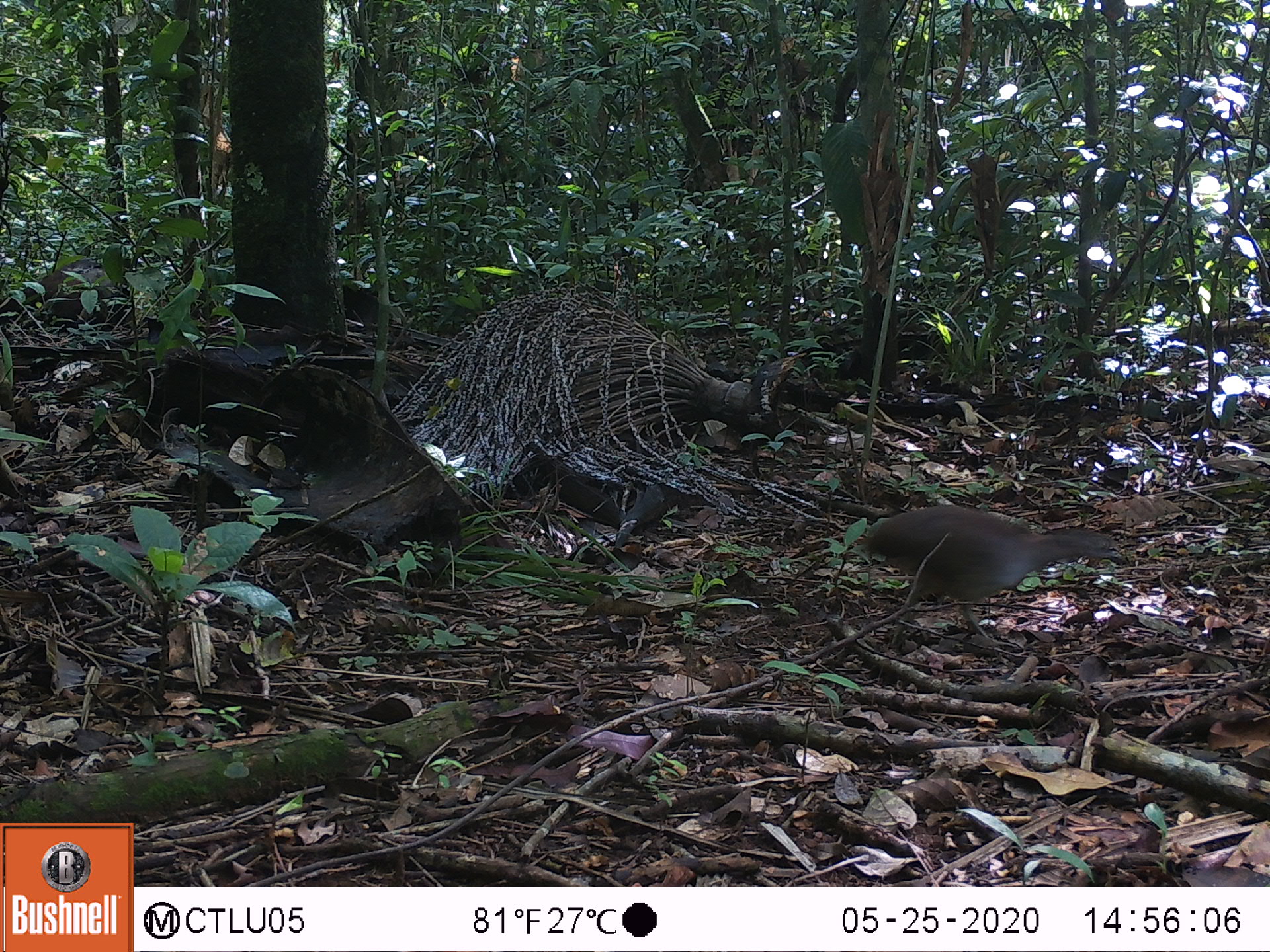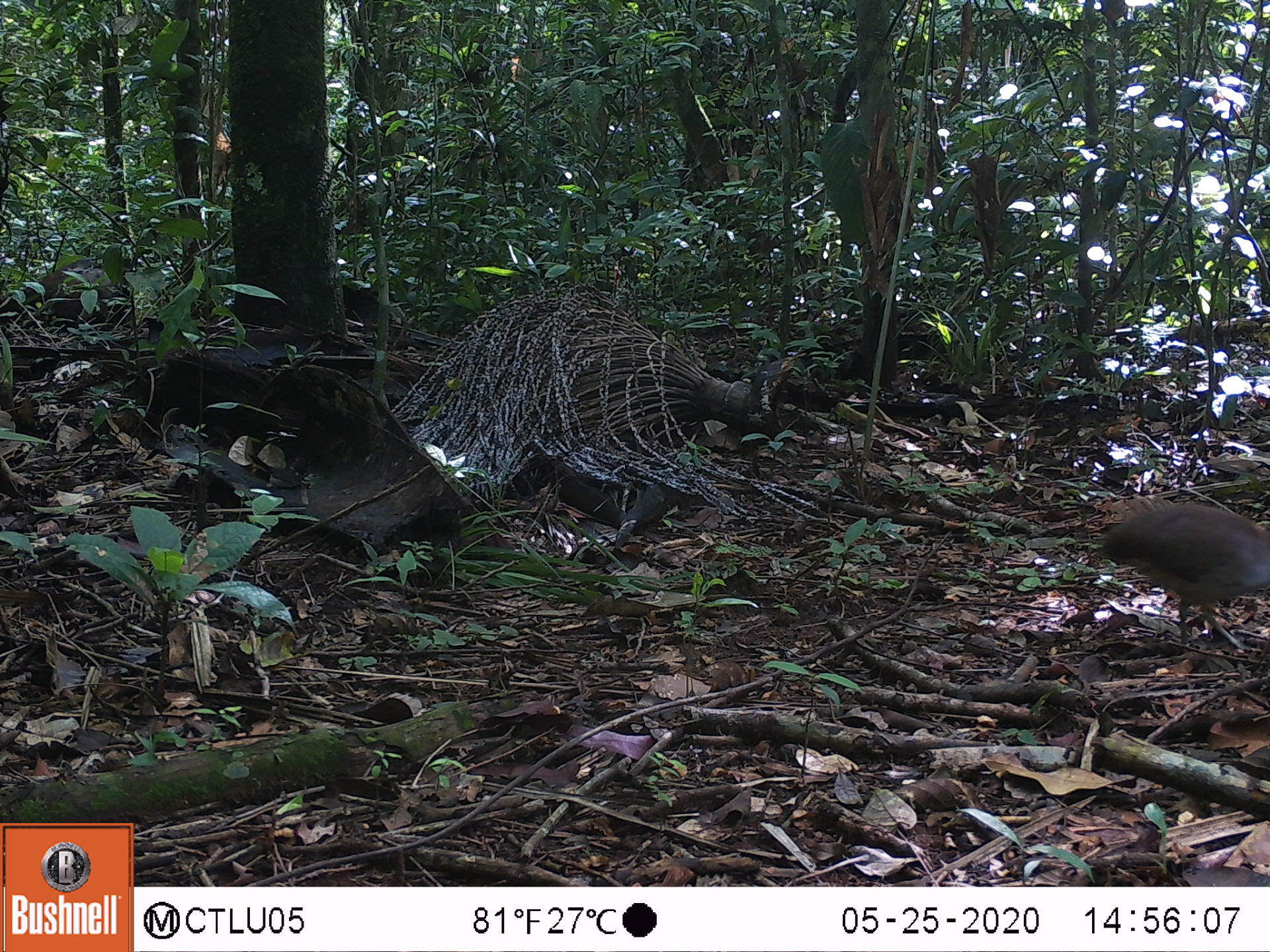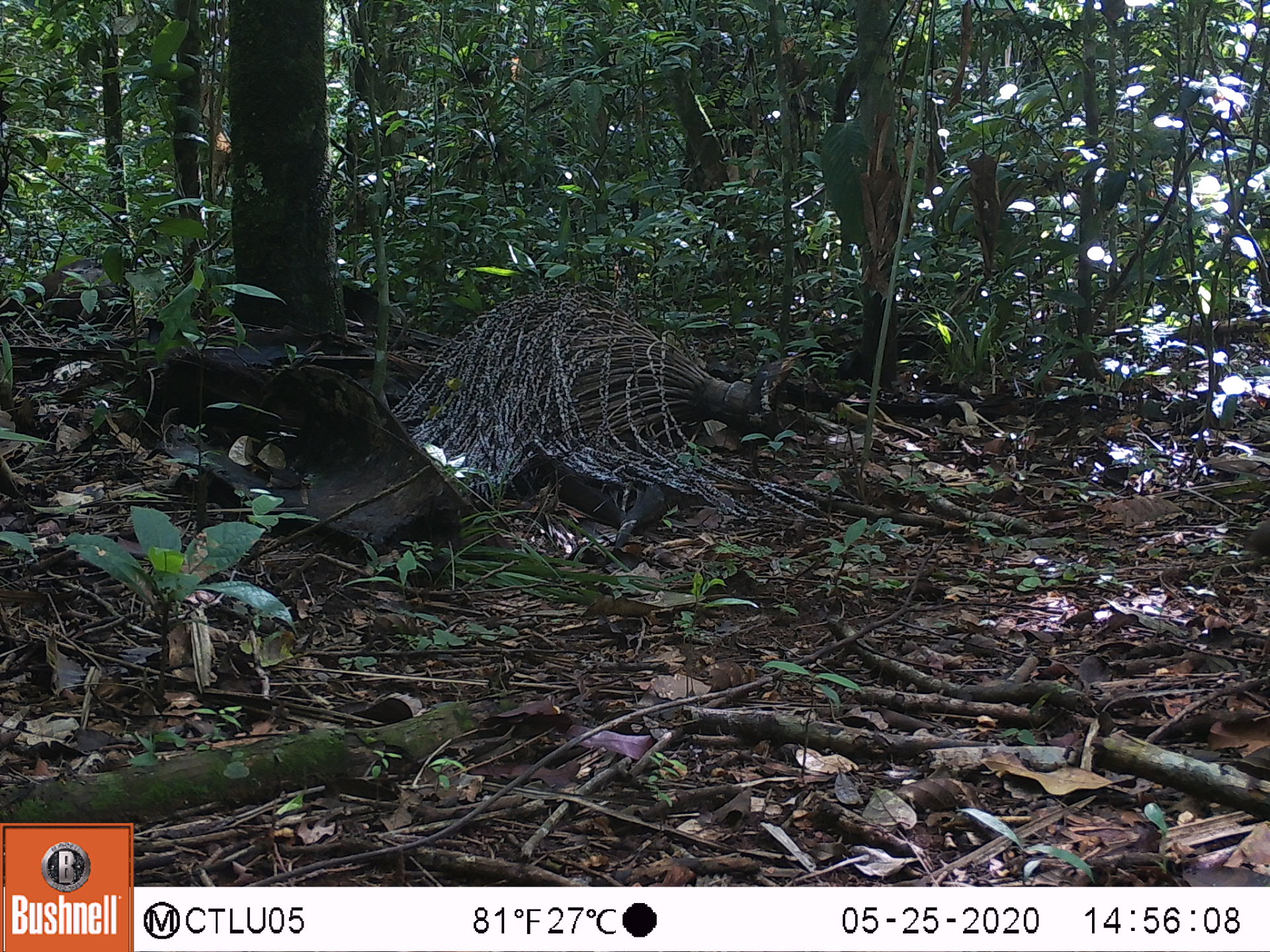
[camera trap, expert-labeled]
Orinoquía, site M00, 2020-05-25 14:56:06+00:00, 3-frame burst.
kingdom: Animalia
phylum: Chordata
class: Aves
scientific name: Aves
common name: bird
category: unknown bird